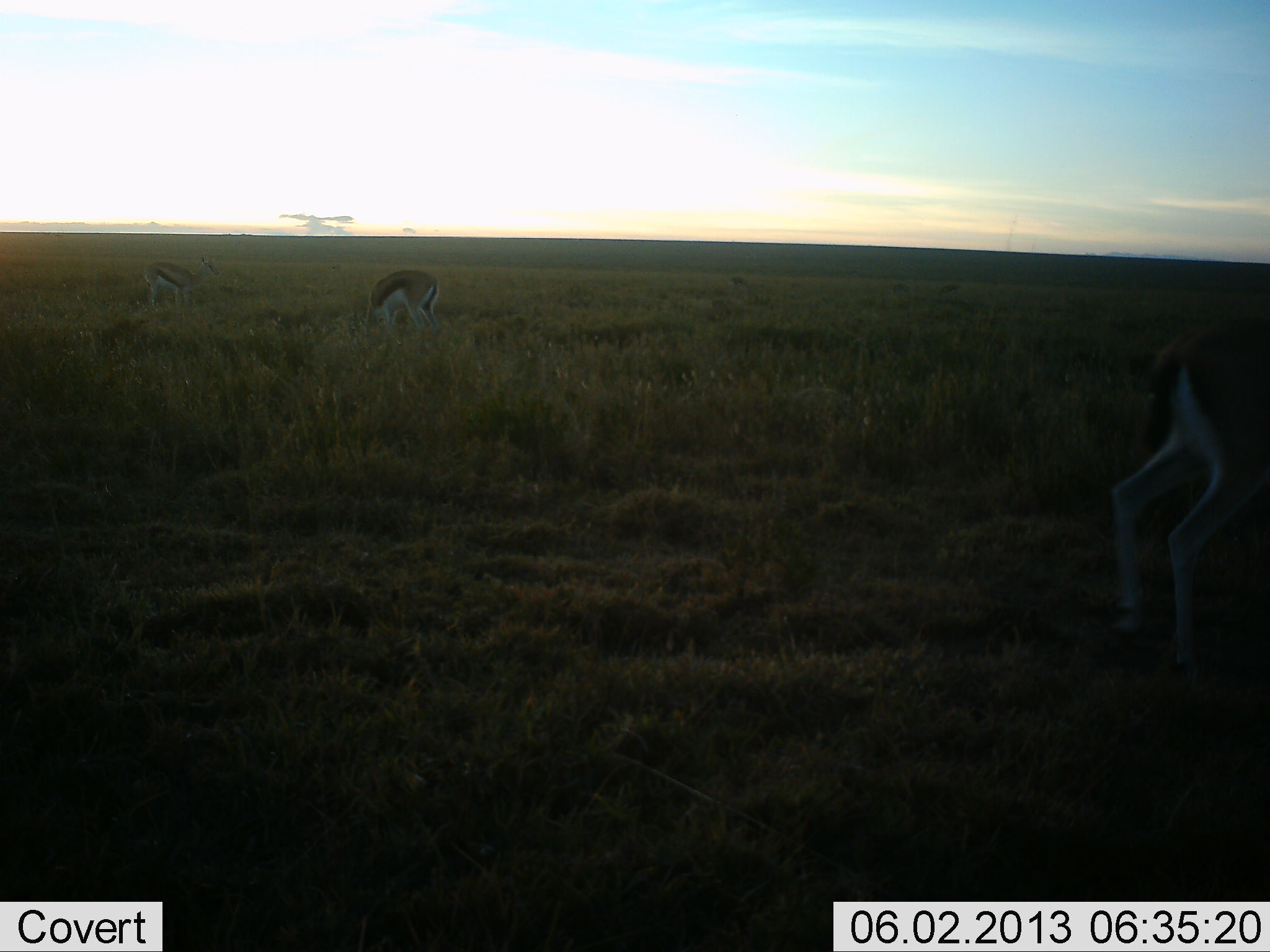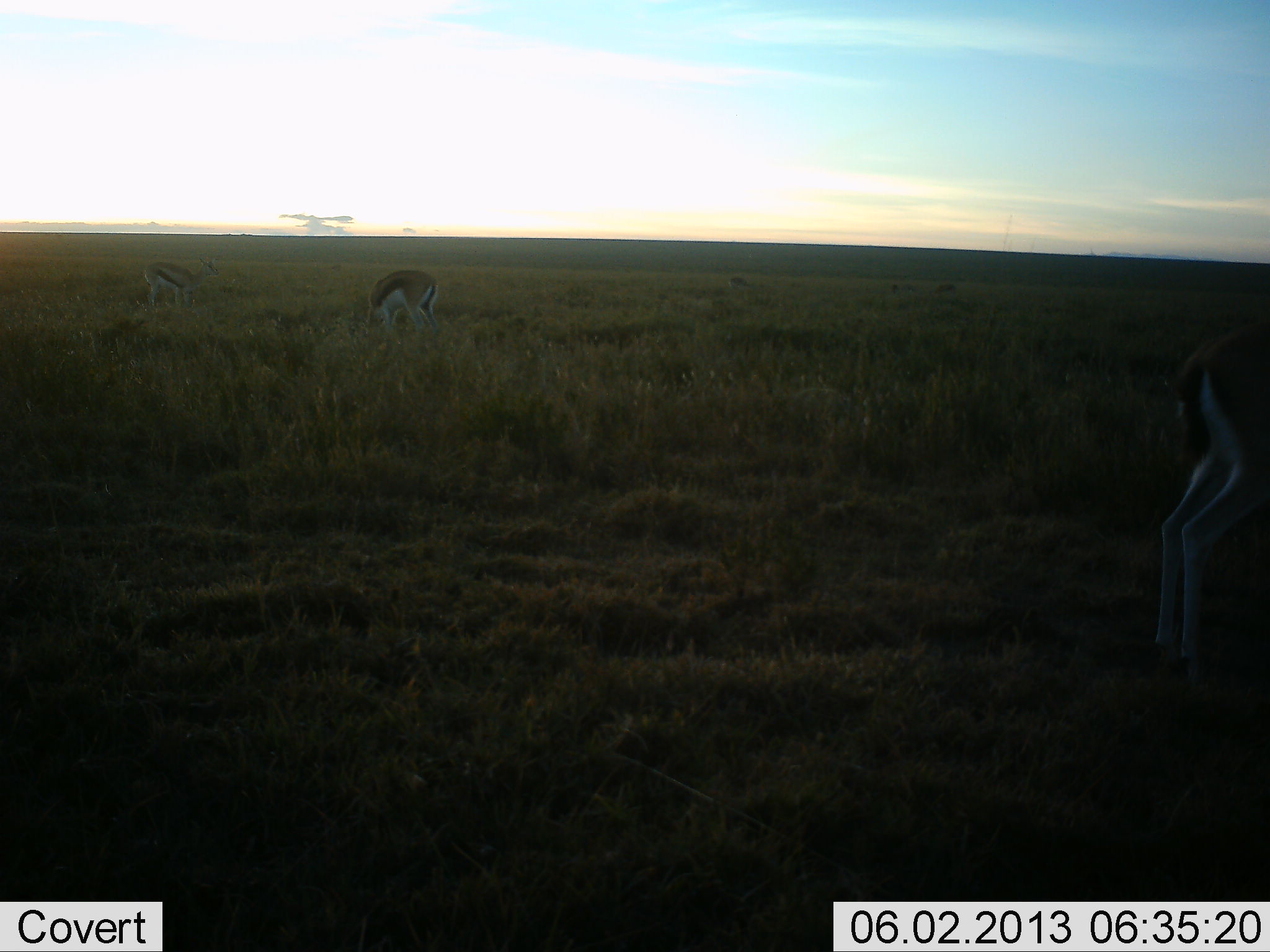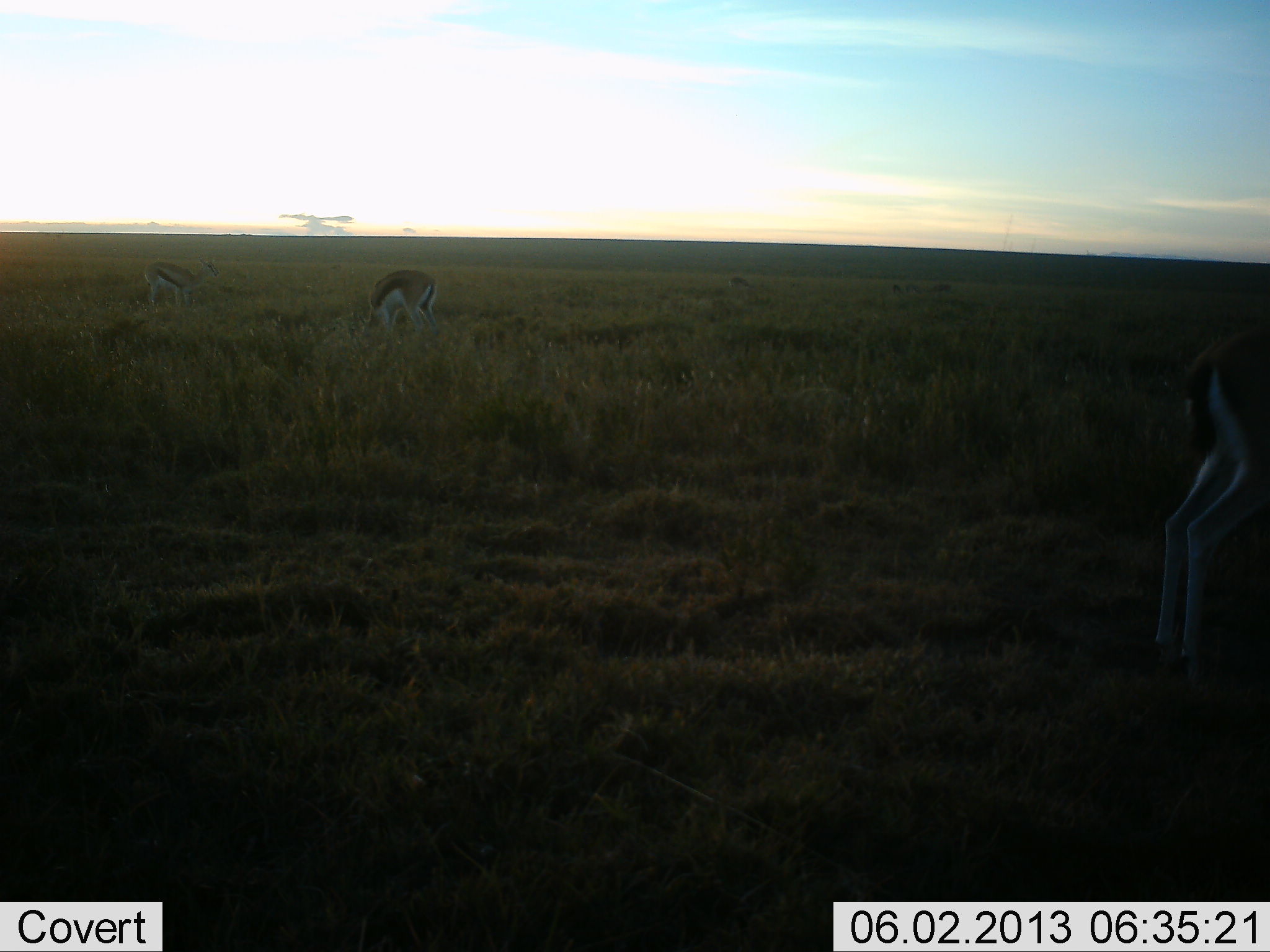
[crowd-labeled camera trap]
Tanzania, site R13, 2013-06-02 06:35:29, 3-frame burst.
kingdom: Animalia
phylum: Chordata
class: Mammalia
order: Artiodactyla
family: Bovidae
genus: Eudorcas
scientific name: Eudorcas thomsonii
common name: thomson's gazelle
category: gazellethomsons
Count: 3.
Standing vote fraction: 34%.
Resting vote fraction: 0%.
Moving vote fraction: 16%.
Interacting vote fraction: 0%.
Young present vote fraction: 3%.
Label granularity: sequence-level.